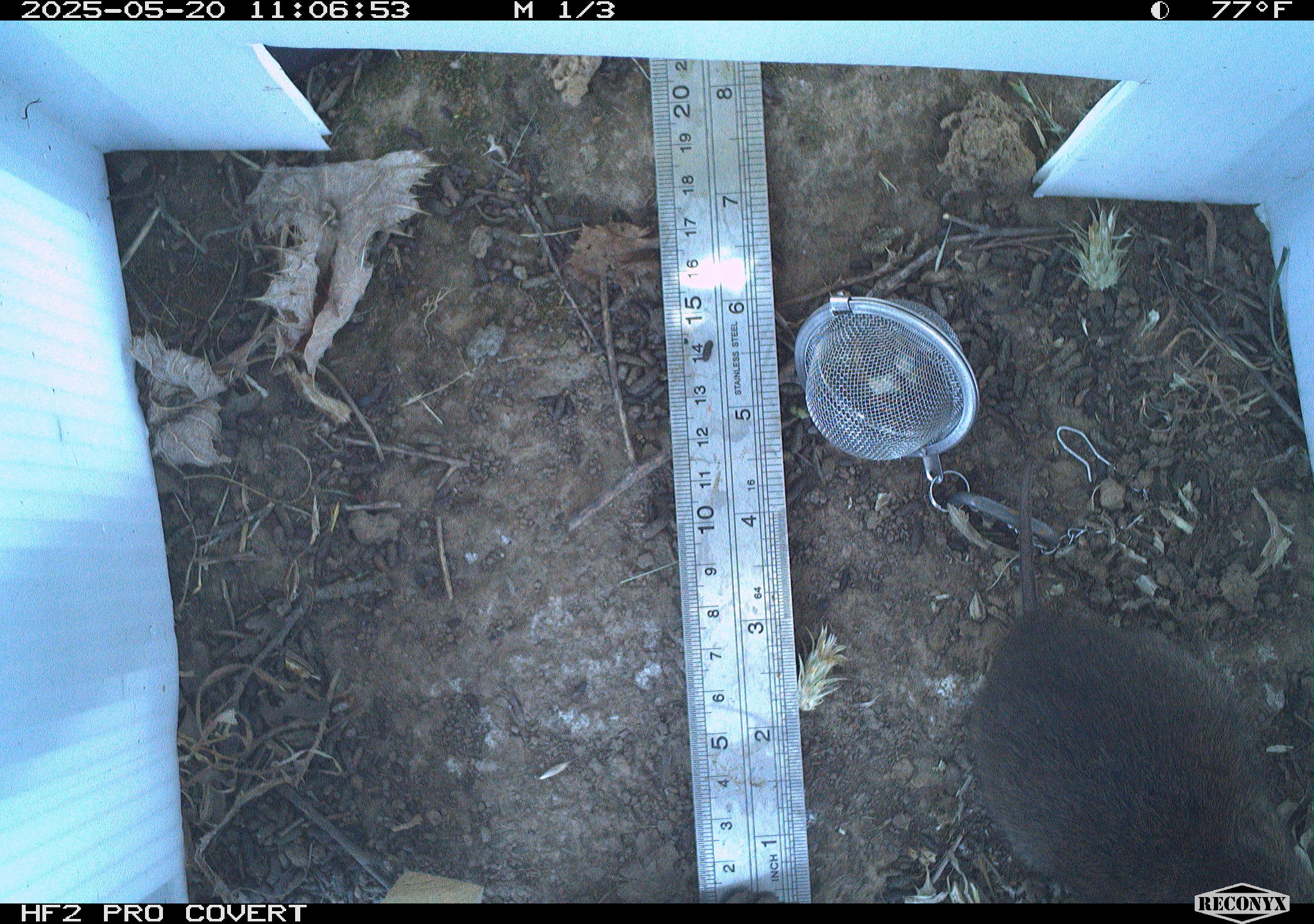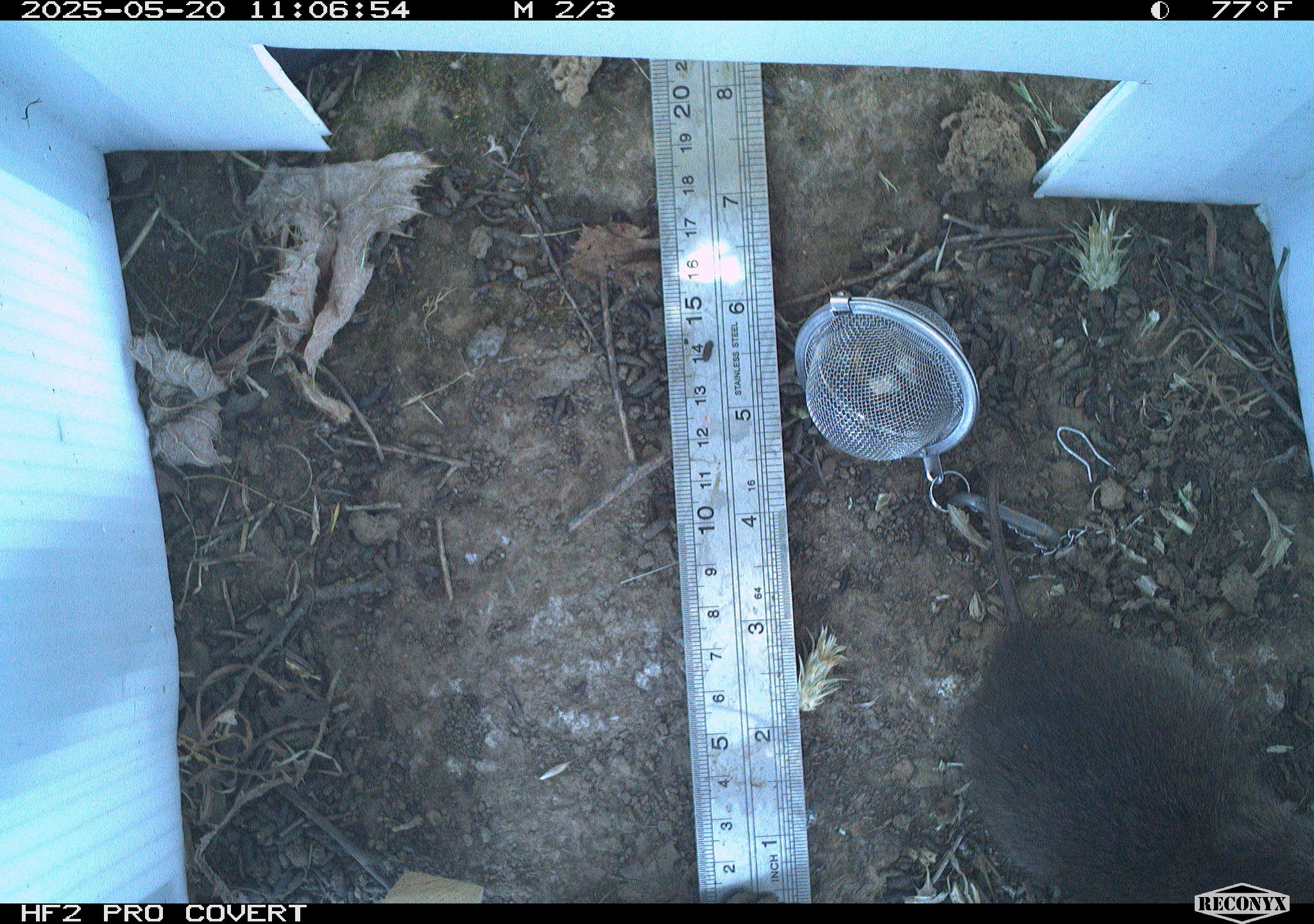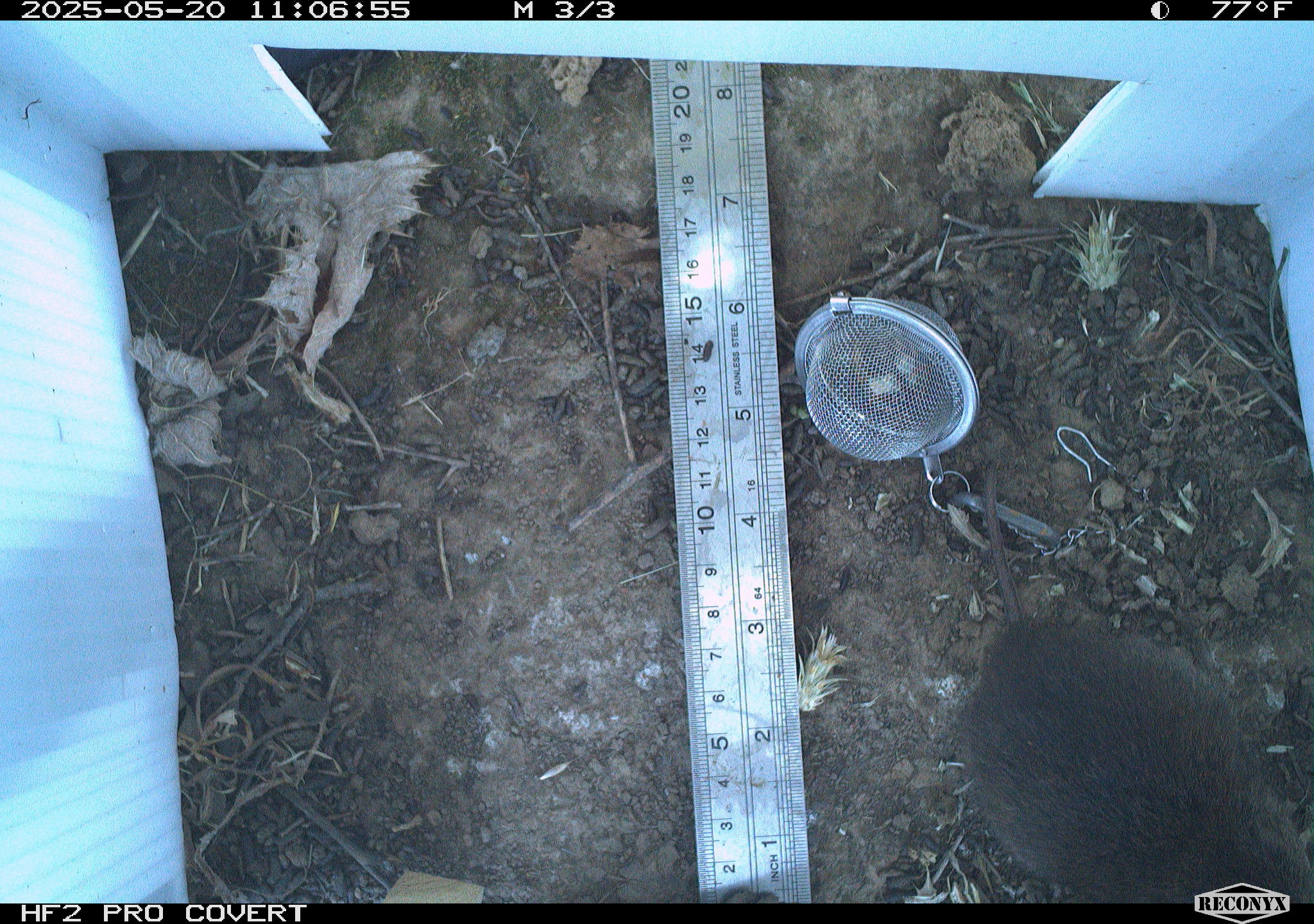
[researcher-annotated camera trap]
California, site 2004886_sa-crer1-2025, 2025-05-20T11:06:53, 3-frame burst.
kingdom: Animalia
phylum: Chordata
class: Mammalia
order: Rodentia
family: Cricetidae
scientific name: Arvicolinae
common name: voles, lemmings, and muskrats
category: arvicolinae subfamily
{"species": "arvicolinae subfamily (voles, lemmings, and muskrats) (Arvicolinae)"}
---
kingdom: Animalia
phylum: Chordata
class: Mammalia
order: Rodentia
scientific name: Rodentia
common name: rodent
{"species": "rodent (Rodentia)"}